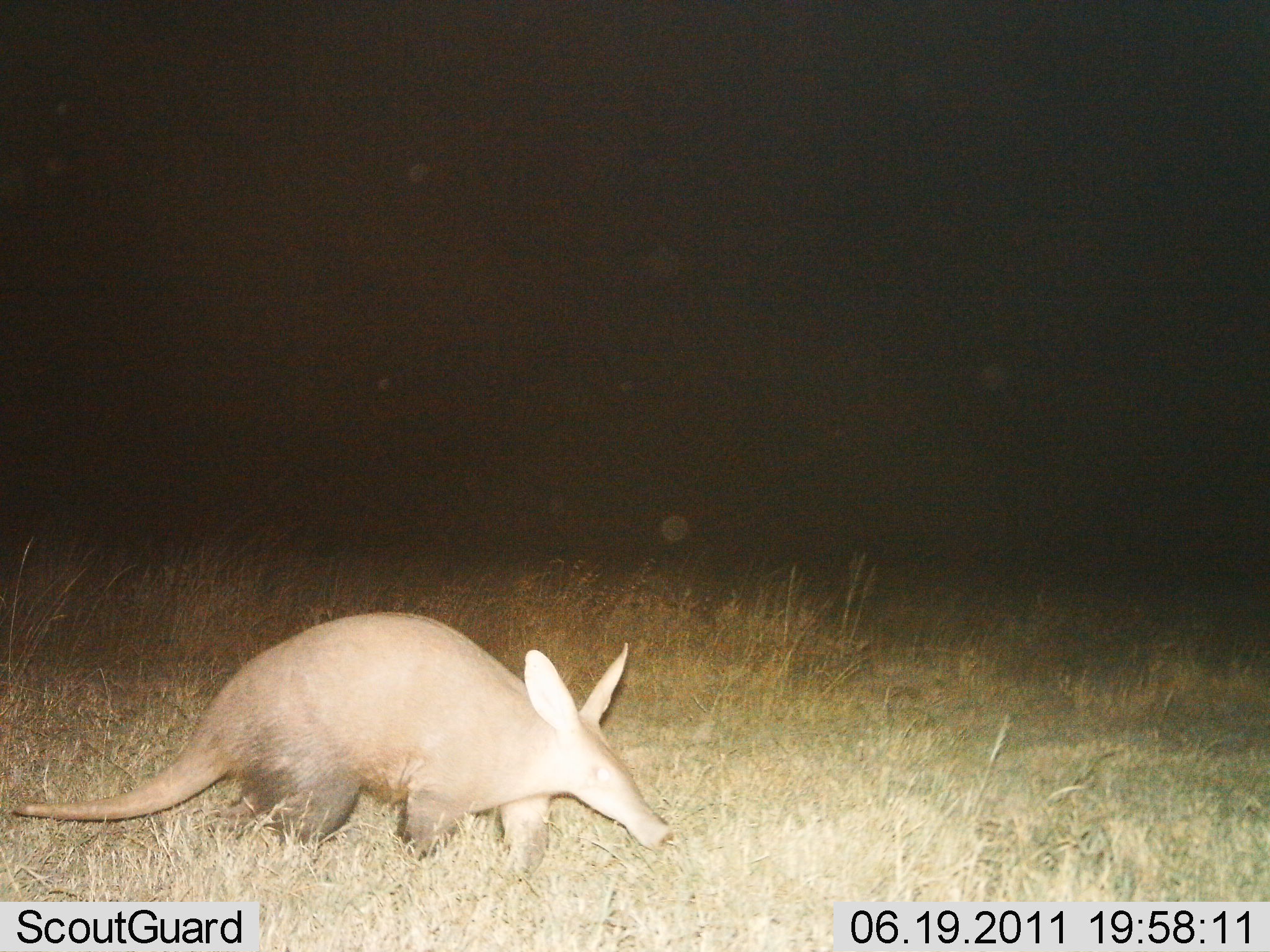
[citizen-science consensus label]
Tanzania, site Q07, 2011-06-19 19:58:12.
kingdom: Animalia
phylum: Chordata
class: Mammalia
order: Tubulidentata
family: Orycteropodidae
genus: Orycteropus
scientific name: Orycteropus afer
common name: aardvark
Aardvark (Orycteropus afer), count 1. Behavior (volunteer vote fractions): standing 18%, resting 0%, moving 82%, interacting 0%. Young present (vote fraction): 0%. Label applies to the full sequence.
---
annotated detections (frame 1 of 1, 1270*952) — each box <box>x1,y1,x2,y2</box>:
animal: <box>9,606,678,902</box>